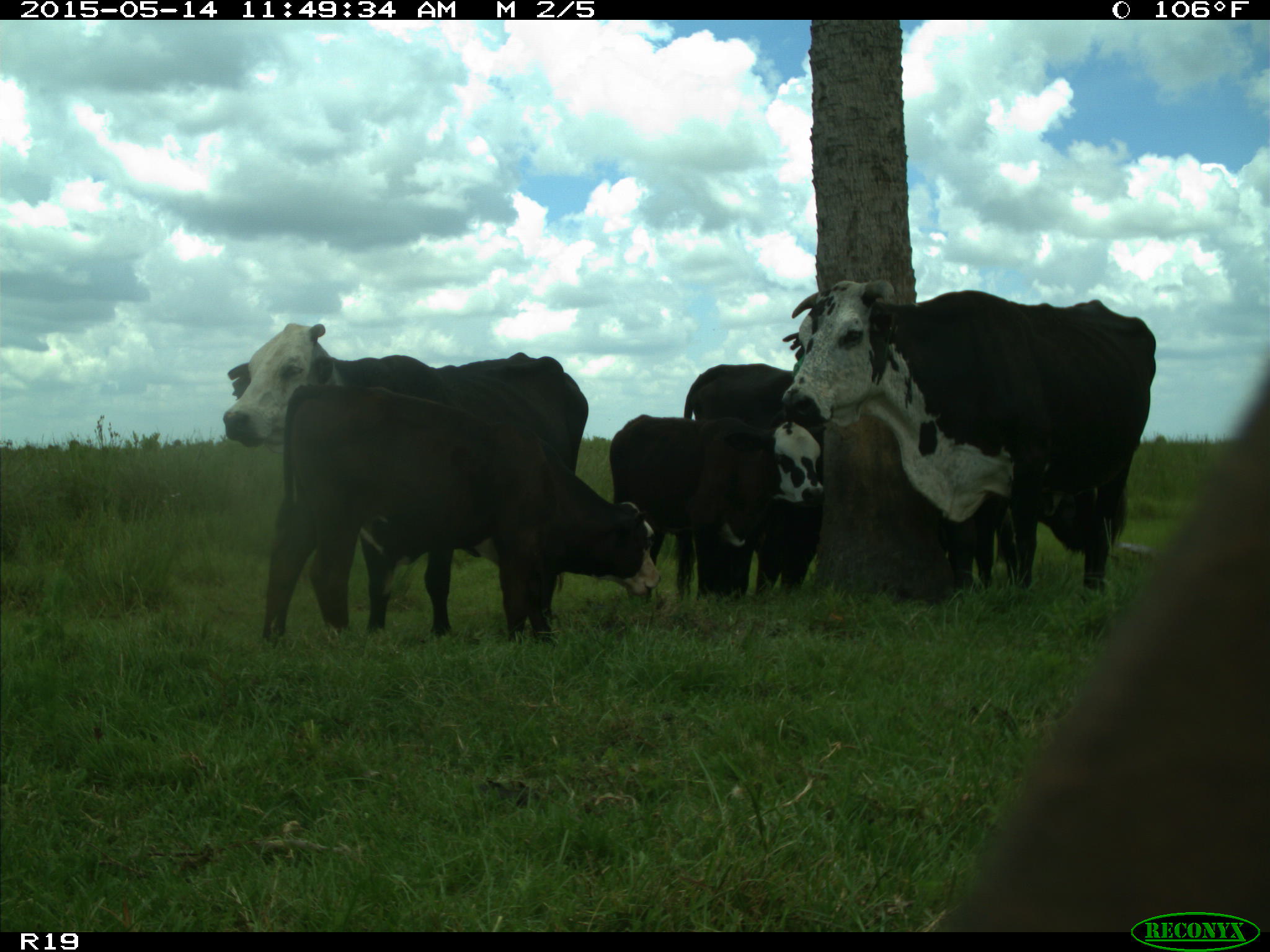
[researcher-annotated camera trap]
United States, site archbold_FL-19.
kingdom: Animalia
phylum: Chordata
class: Mammalia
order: Artiodactyla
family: Bovidae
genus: Bos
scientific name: Bos taurus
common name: domestic cow